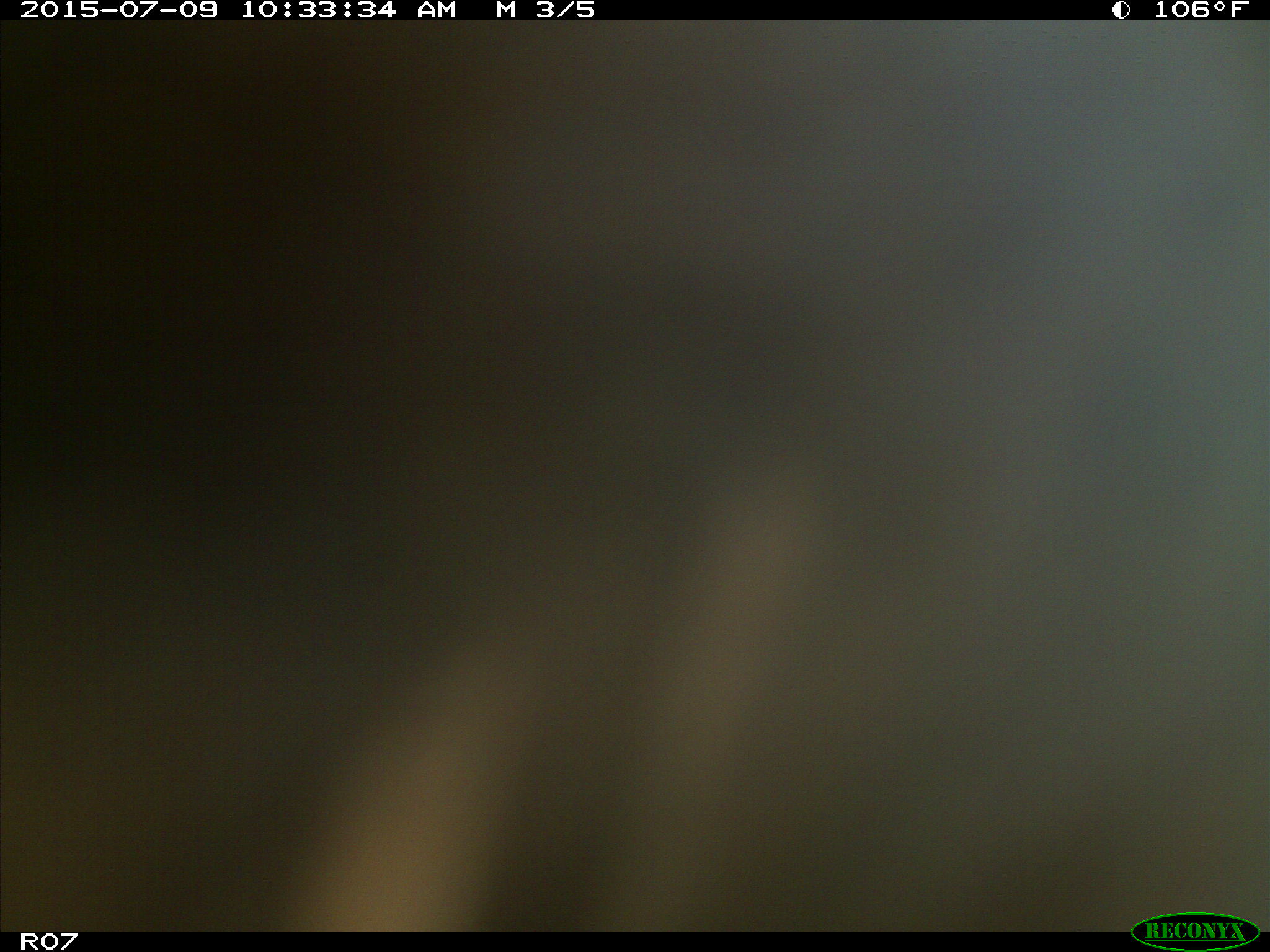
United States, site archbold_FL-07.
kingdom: Animalia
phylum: Chordata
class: Mammalia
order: Artiodactyla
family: Bovidae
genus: Bos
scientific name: Bos taurus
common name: domestic cow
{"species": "Bos taurus (domestic cow)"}